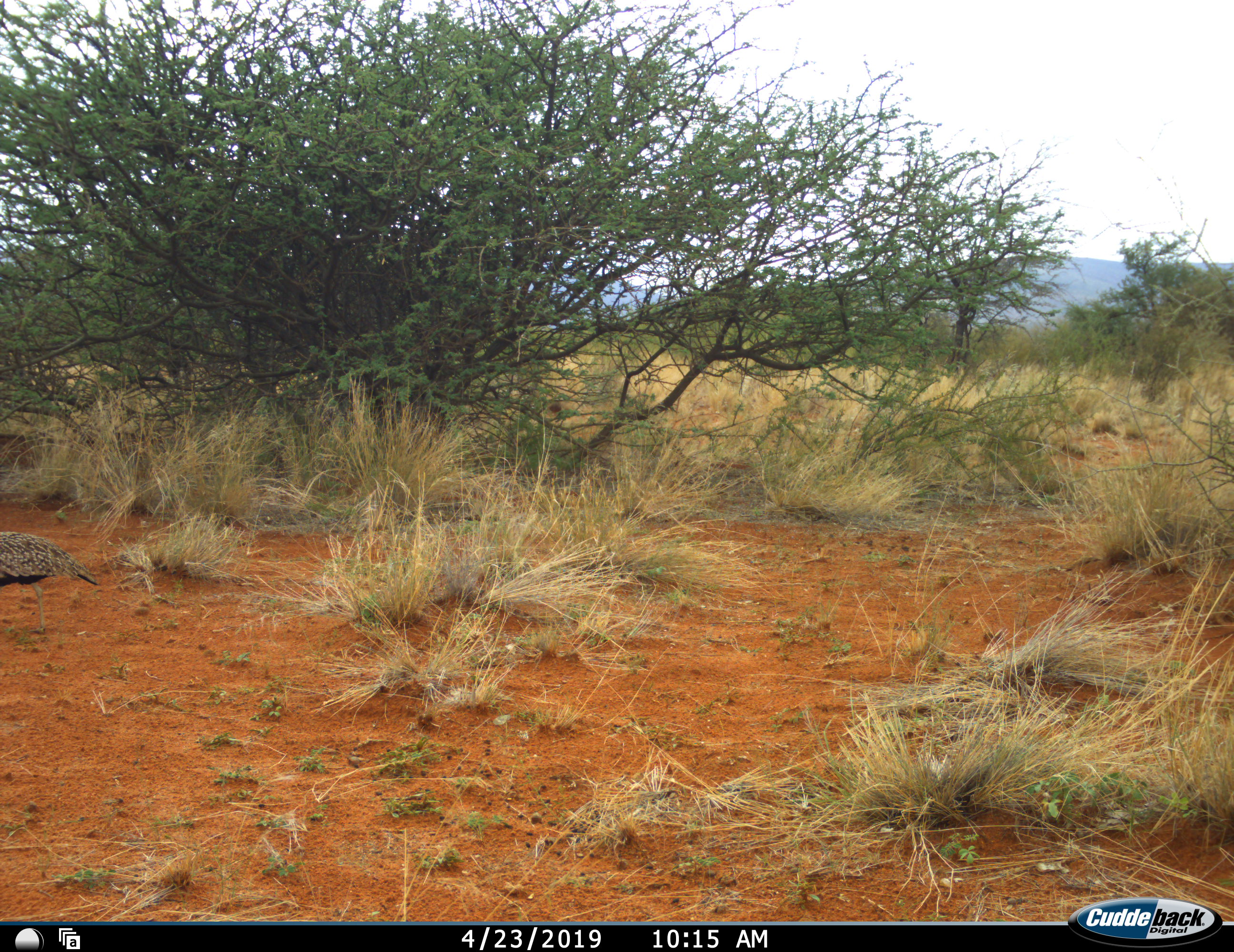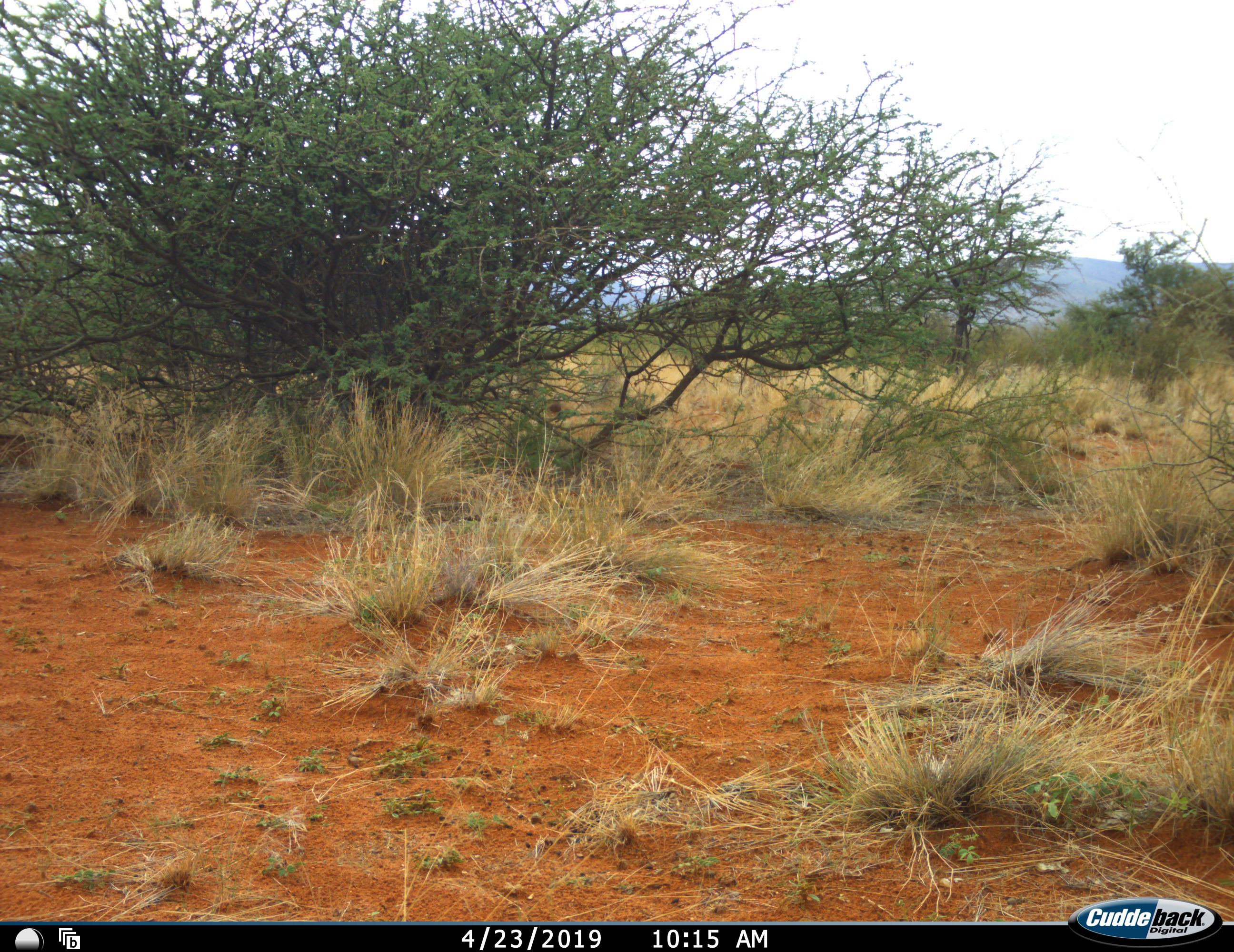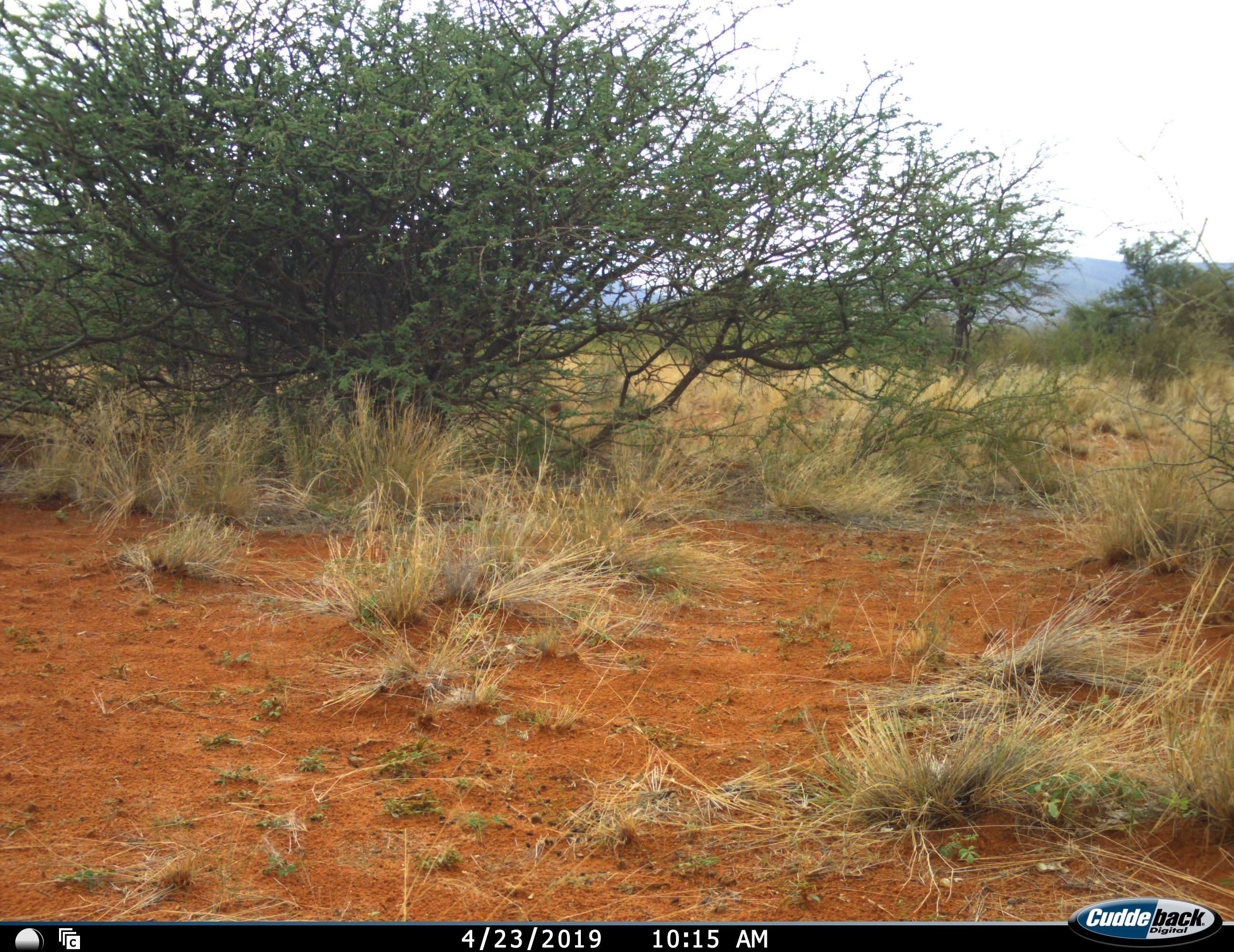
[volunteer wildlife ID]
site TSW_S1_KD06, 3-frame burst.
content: unidentified animal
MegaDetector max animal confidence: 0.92